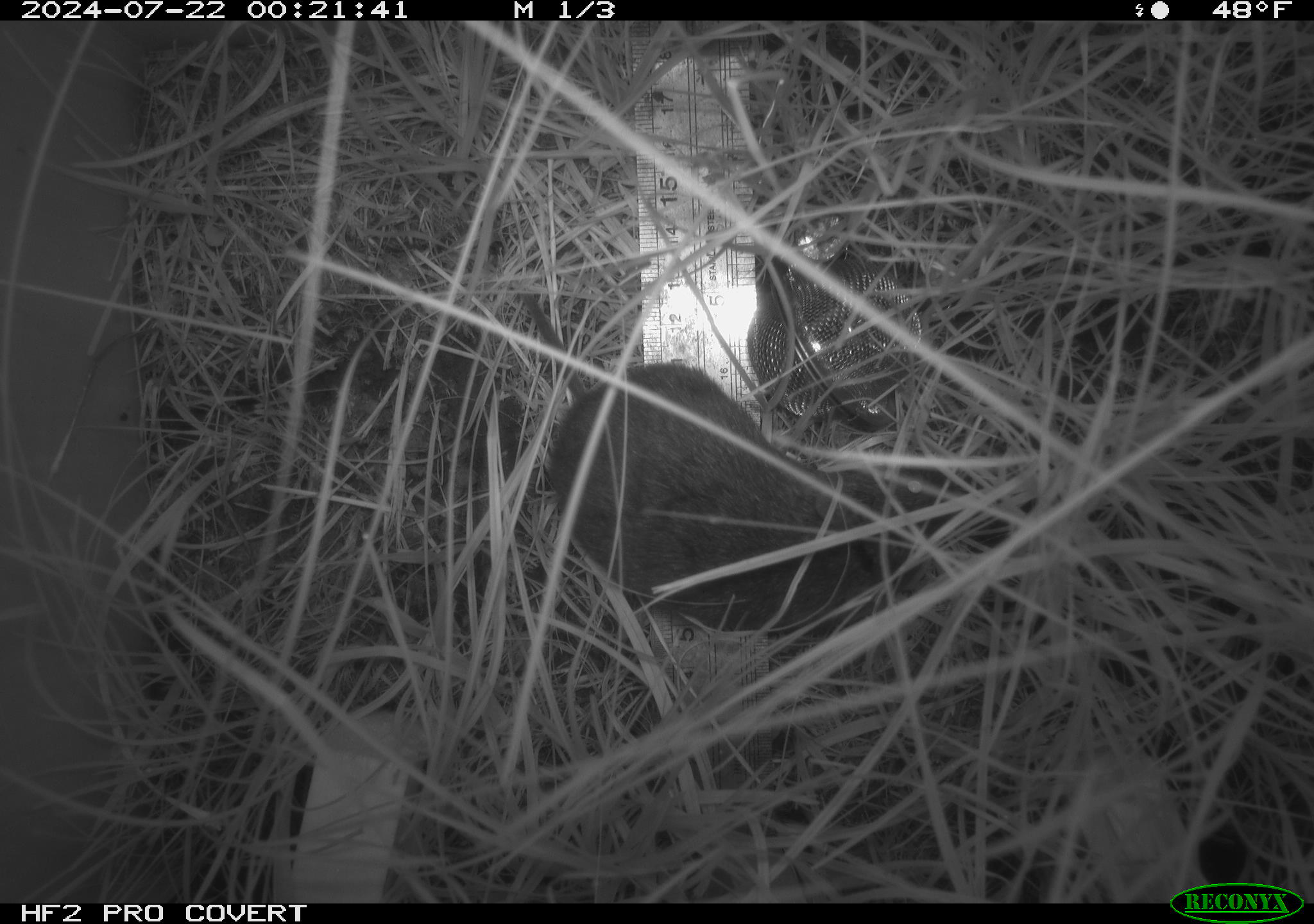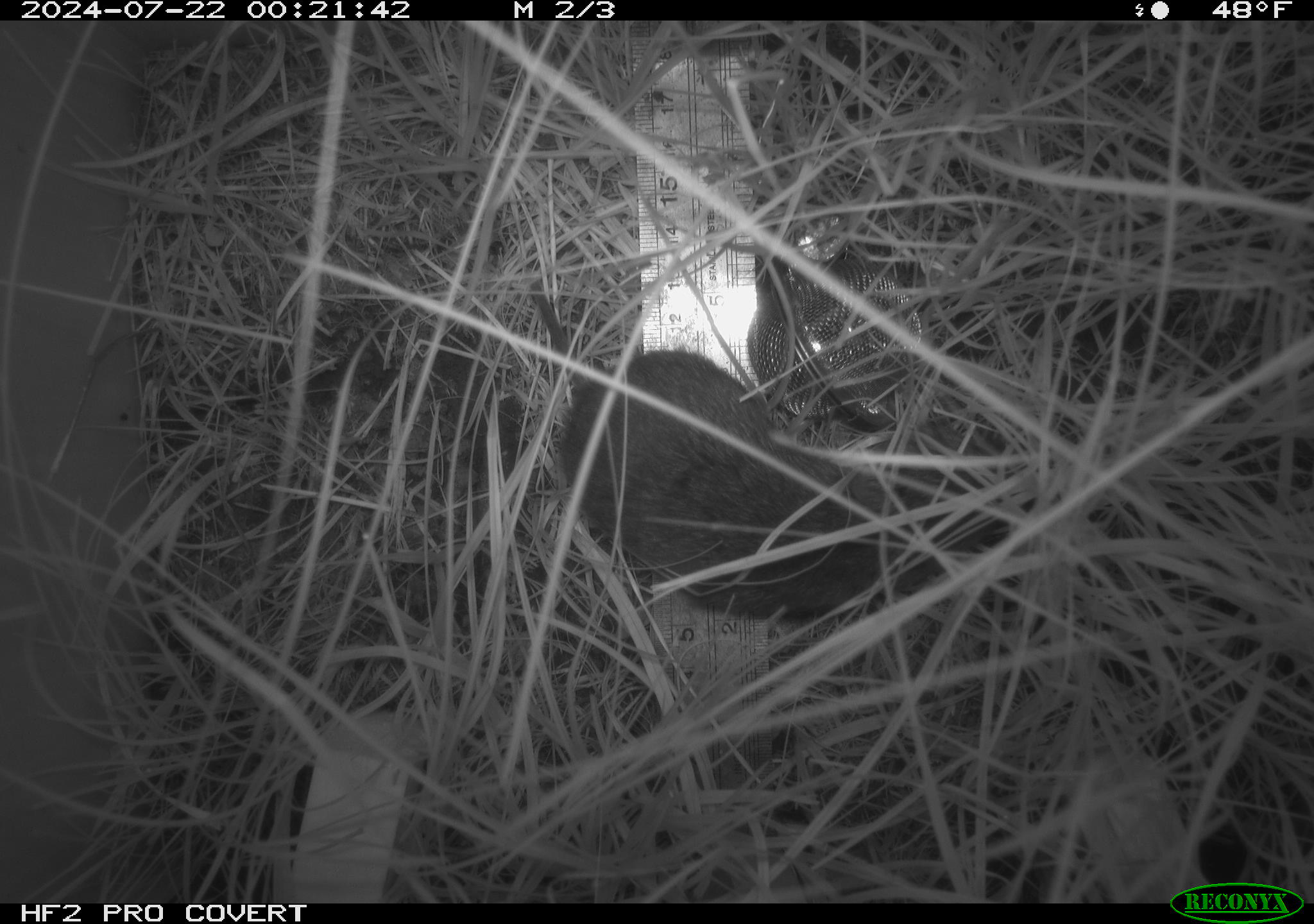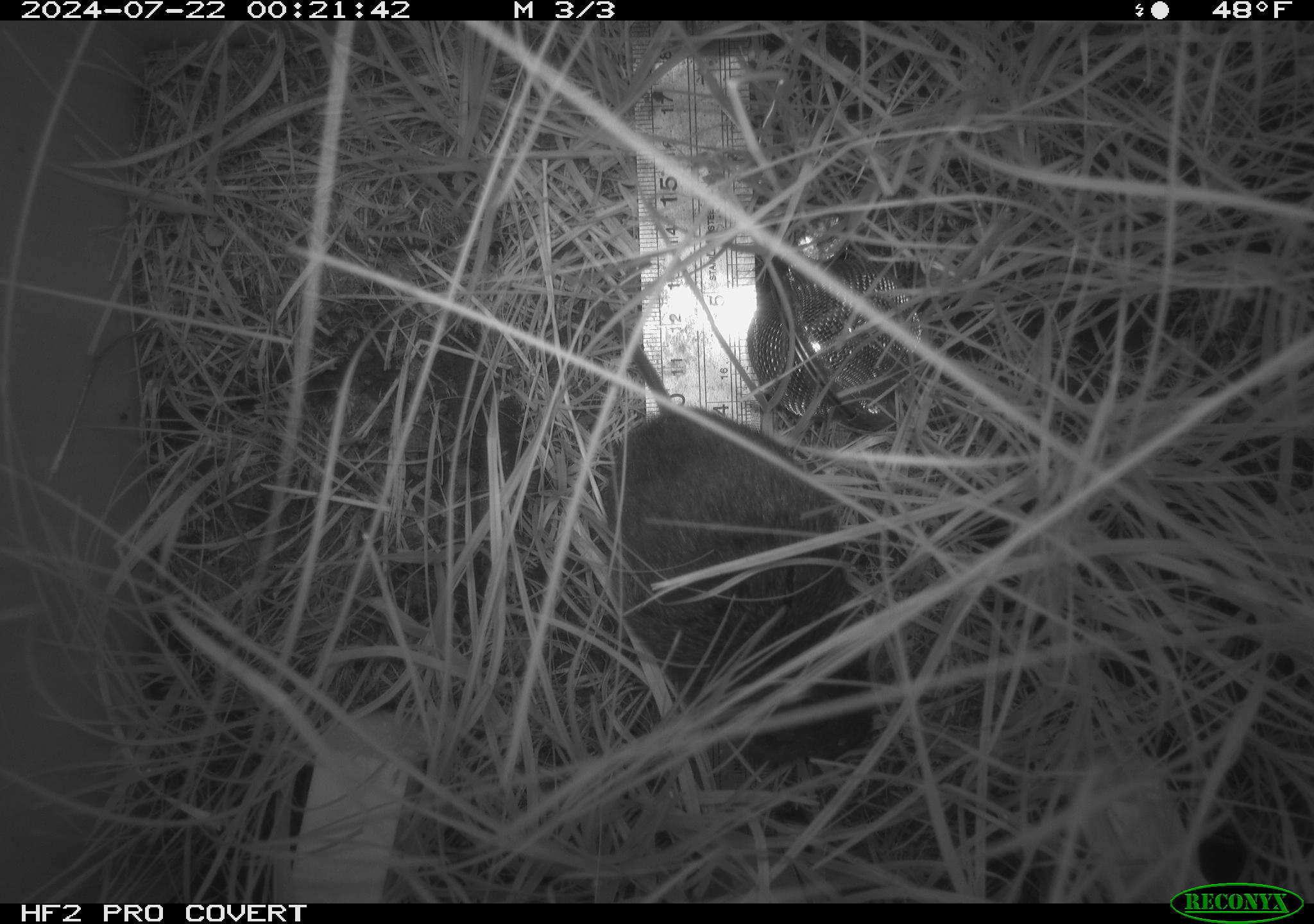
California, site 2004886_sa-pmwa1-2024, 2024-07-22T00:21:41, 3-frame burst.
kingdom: Animalia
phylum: Chordata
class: Mammalia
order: Rodentia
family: Cricetidae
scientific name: Arvicolinae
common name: voles, lemmings, and muskrats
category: arvicolinae subfamily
Arvicolinae subfamily (voles, lemmings, and muskrats) (Arvicolinae).